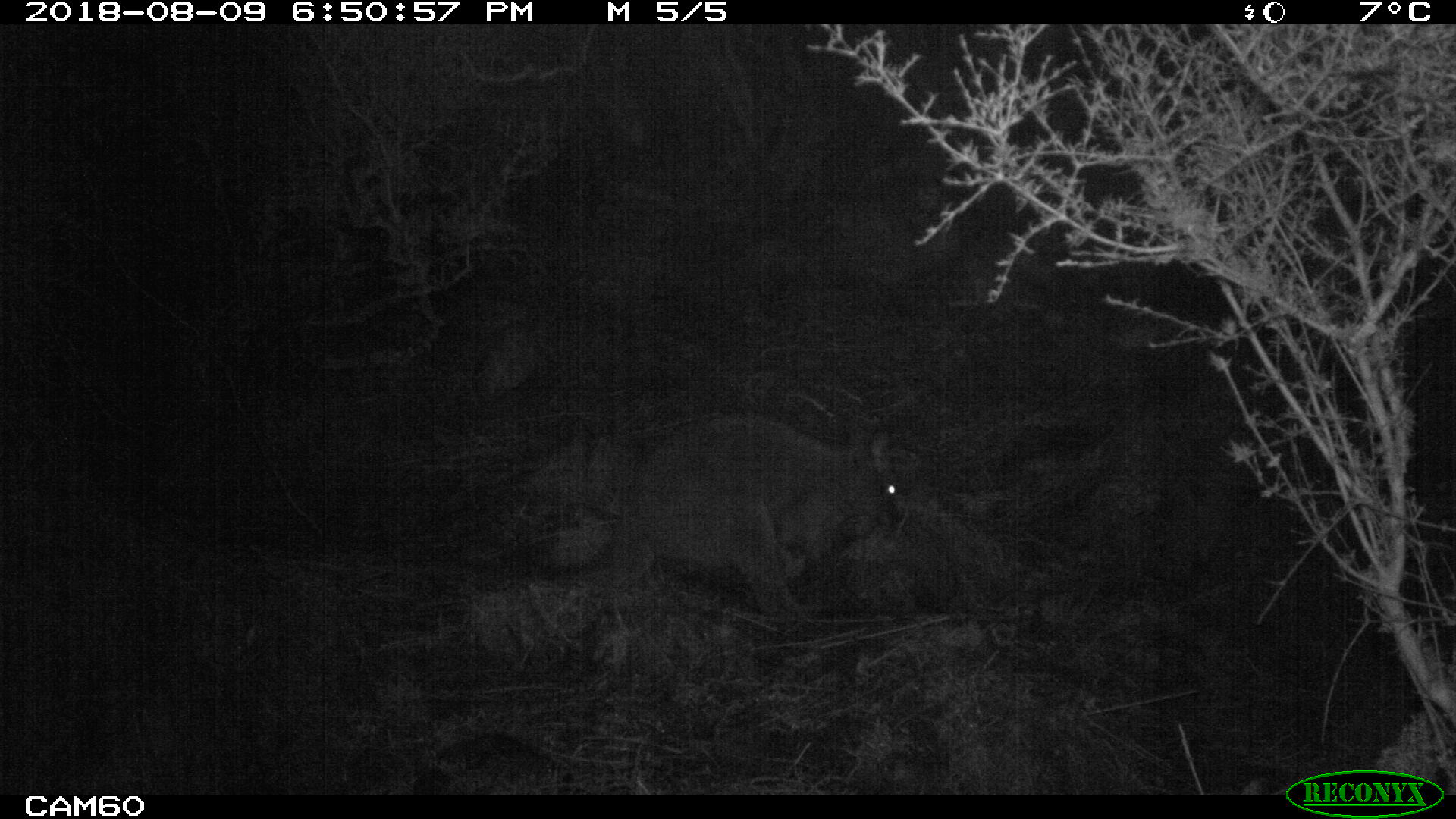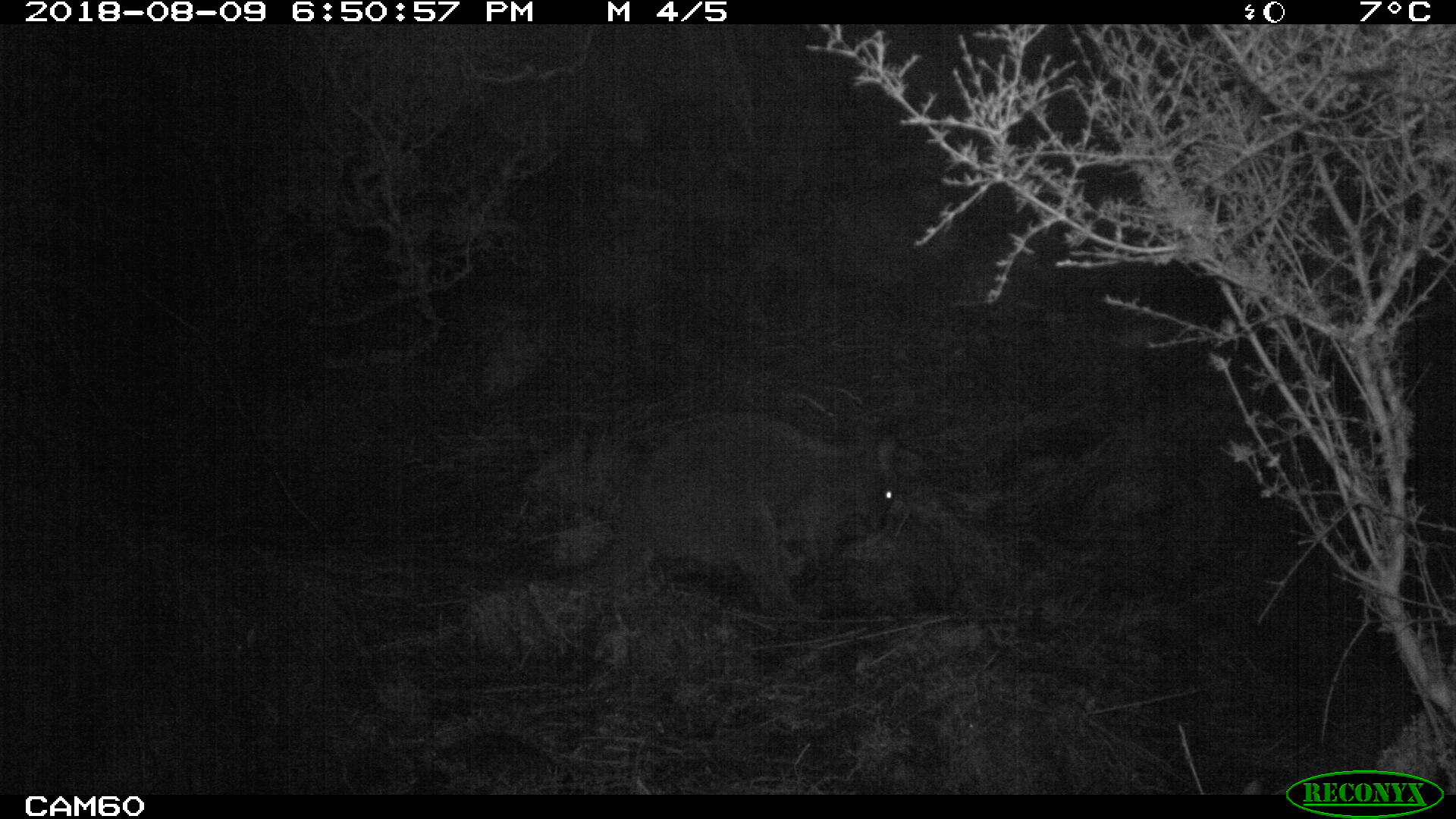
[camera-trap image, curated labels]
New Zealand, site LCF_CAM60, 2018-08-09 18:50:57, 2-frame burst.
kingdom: Animalia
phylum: Chordata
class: Mammalia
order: Diprotodontia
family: Macropodidae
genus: Notamacropus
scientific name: Notamacropus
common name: wallaby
Wallaby (Notamacropus).